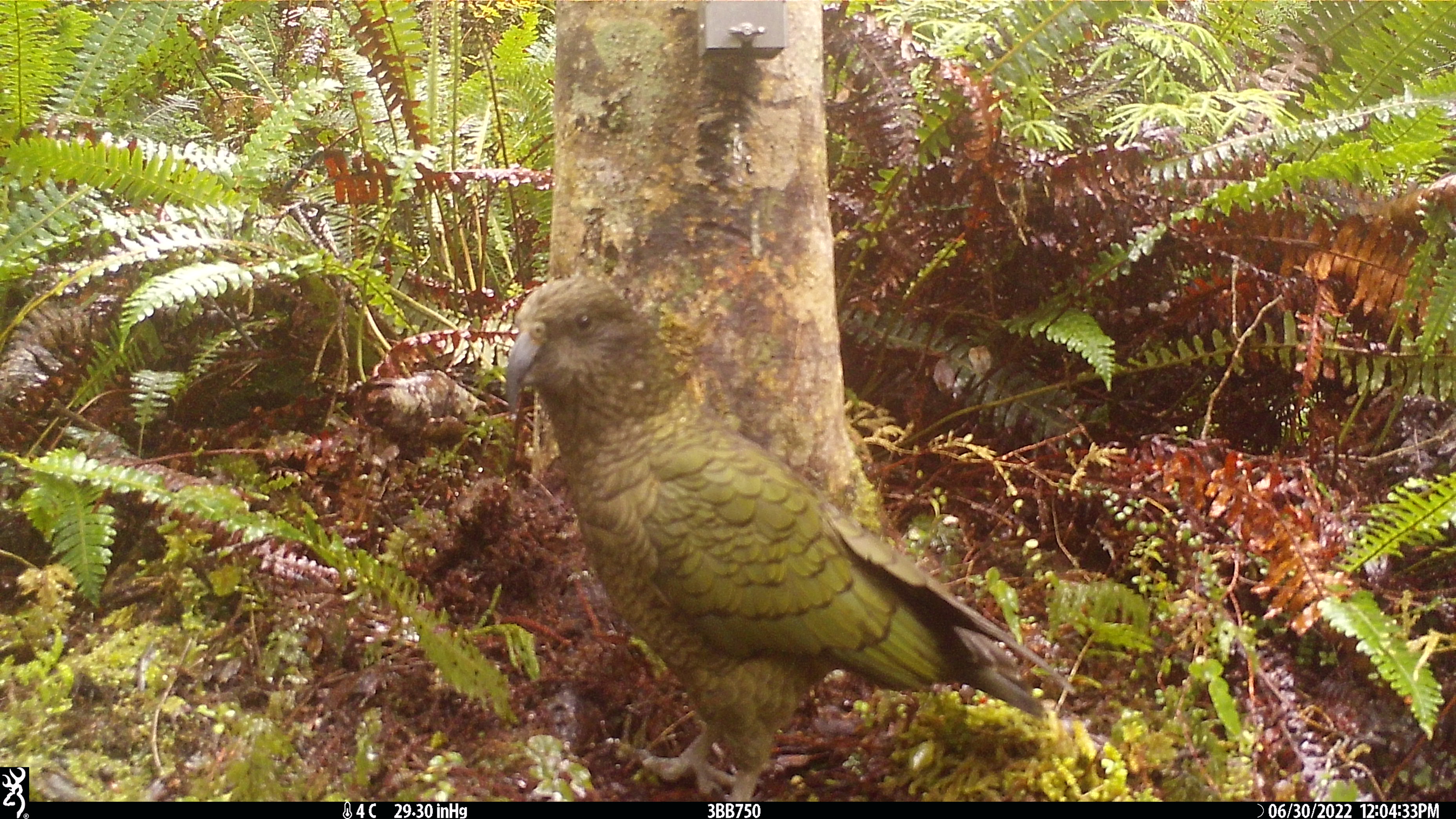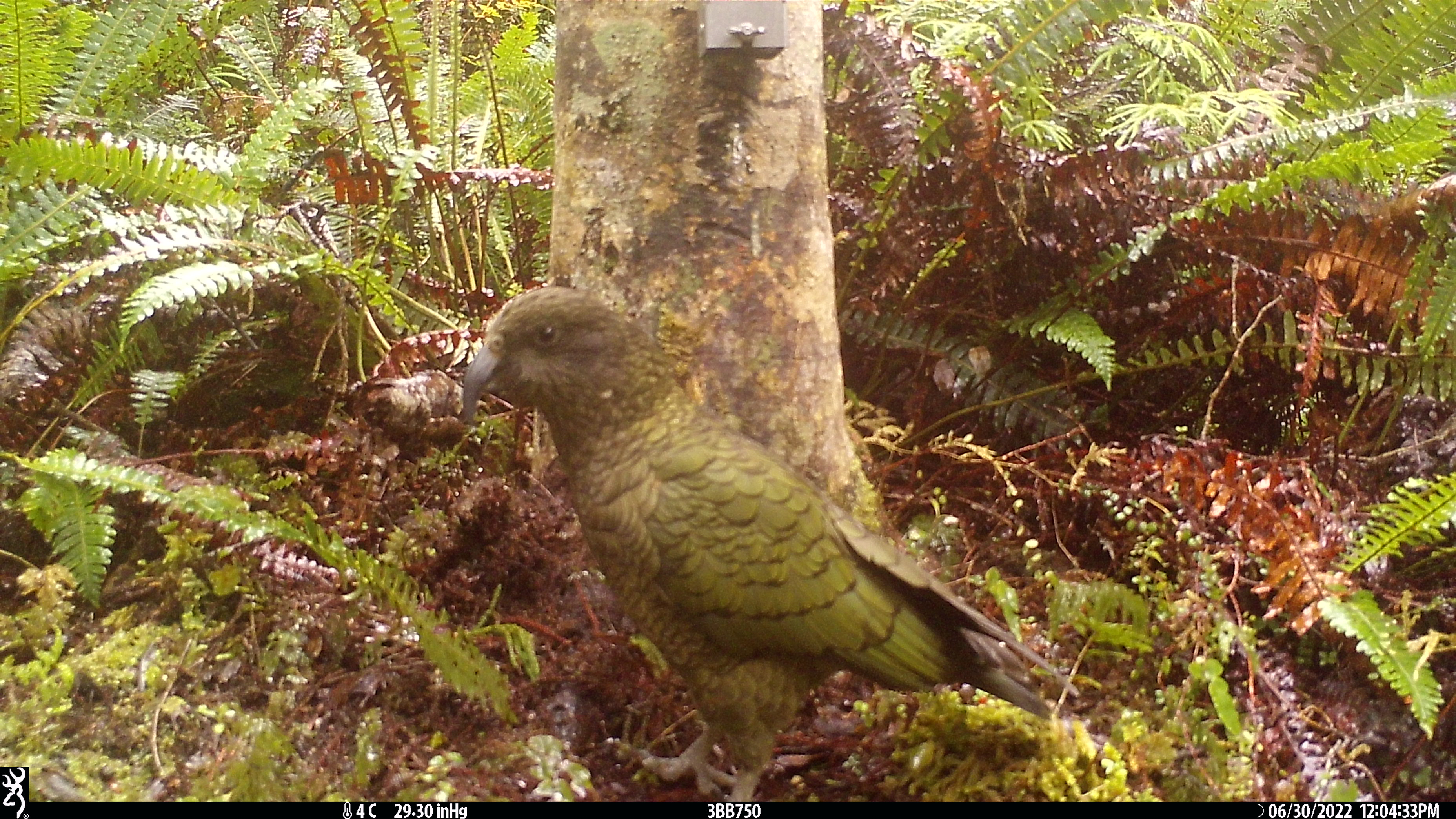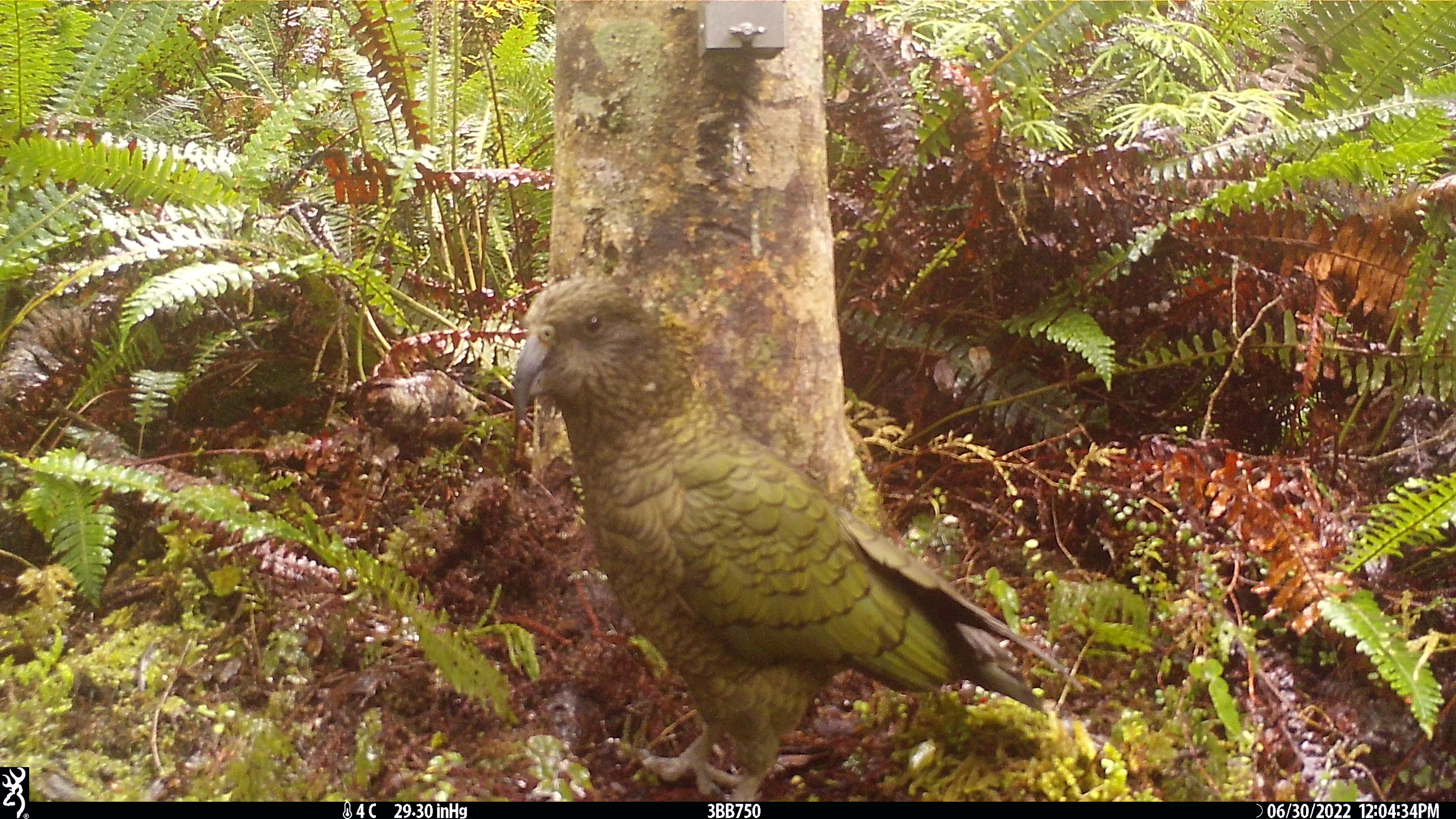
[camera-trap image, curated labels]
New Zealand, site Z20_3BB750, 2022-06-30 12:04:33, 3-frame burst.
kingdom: Animalia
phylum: Chordata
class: Aves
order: Psittaciformes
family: Strigopidae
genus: Nestor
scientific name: Nestor notabilis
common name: kea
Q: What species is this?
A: Kea (Nestor notabilis).